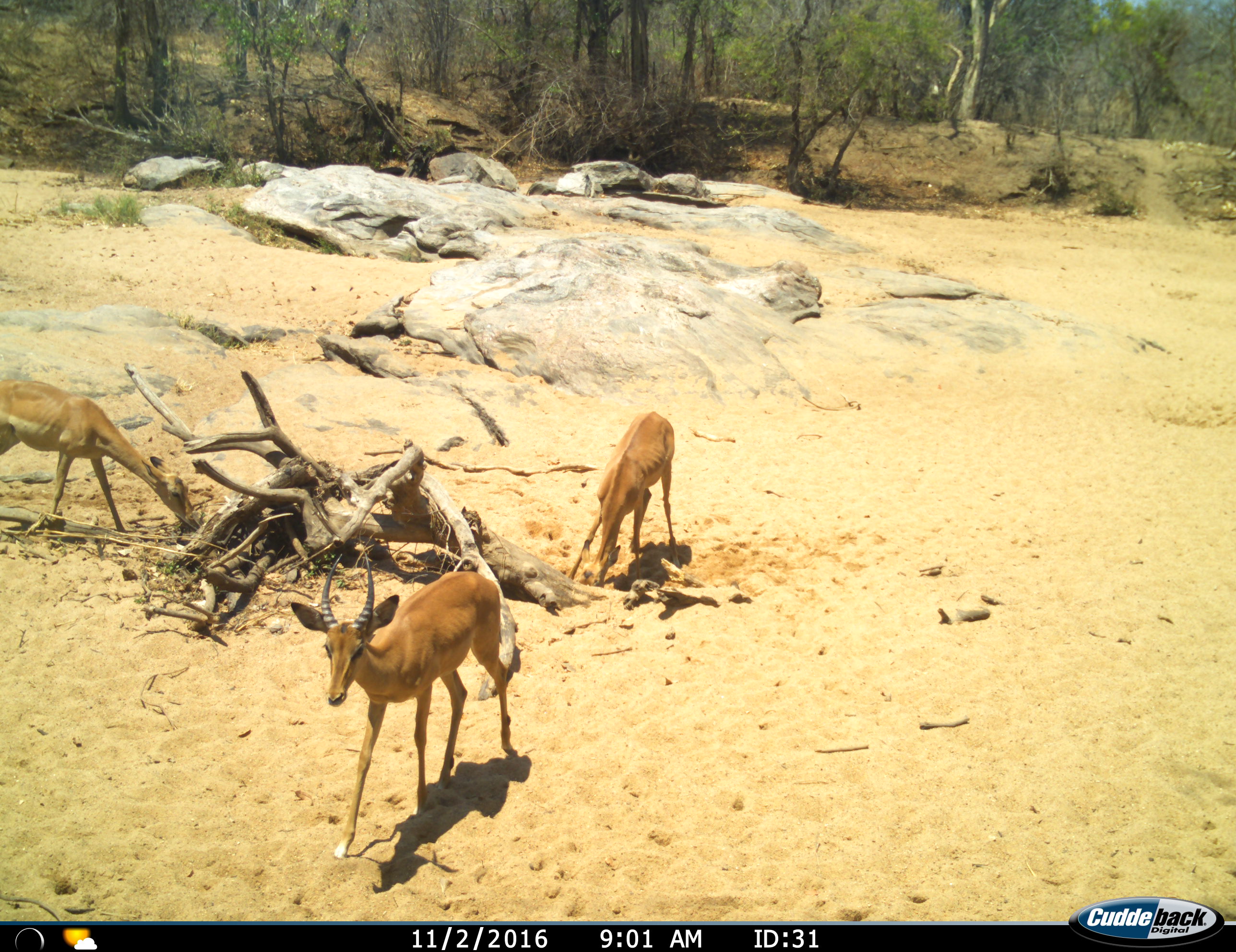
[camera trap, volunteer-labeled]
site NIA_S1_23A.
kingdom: Animalia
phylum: Chordata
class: Mammalia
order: Artiodactyla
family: Bovidae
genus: Aepyceros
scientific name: Aepyceros melampus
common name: impala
Impala (Aepyceros melampus), count 3. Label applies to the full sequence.